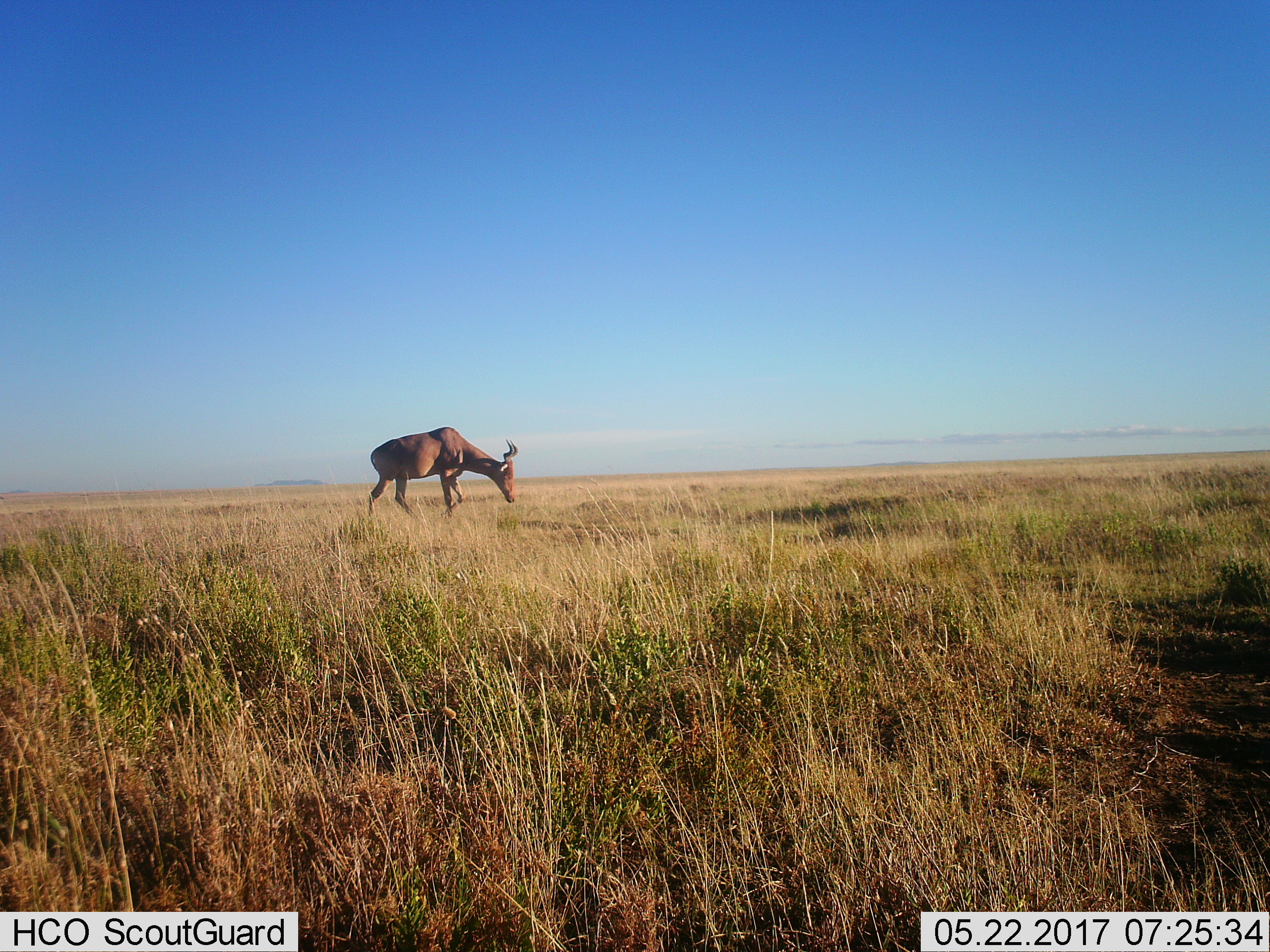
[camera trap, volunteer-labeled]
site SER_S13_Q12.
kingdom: Animalia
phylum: Chordata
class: Mammalia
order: Artiodactyla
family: Bovidae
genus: Alcelaphus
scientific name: Alcelaphus buselaphus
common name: hartebeest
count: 1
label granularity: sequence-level